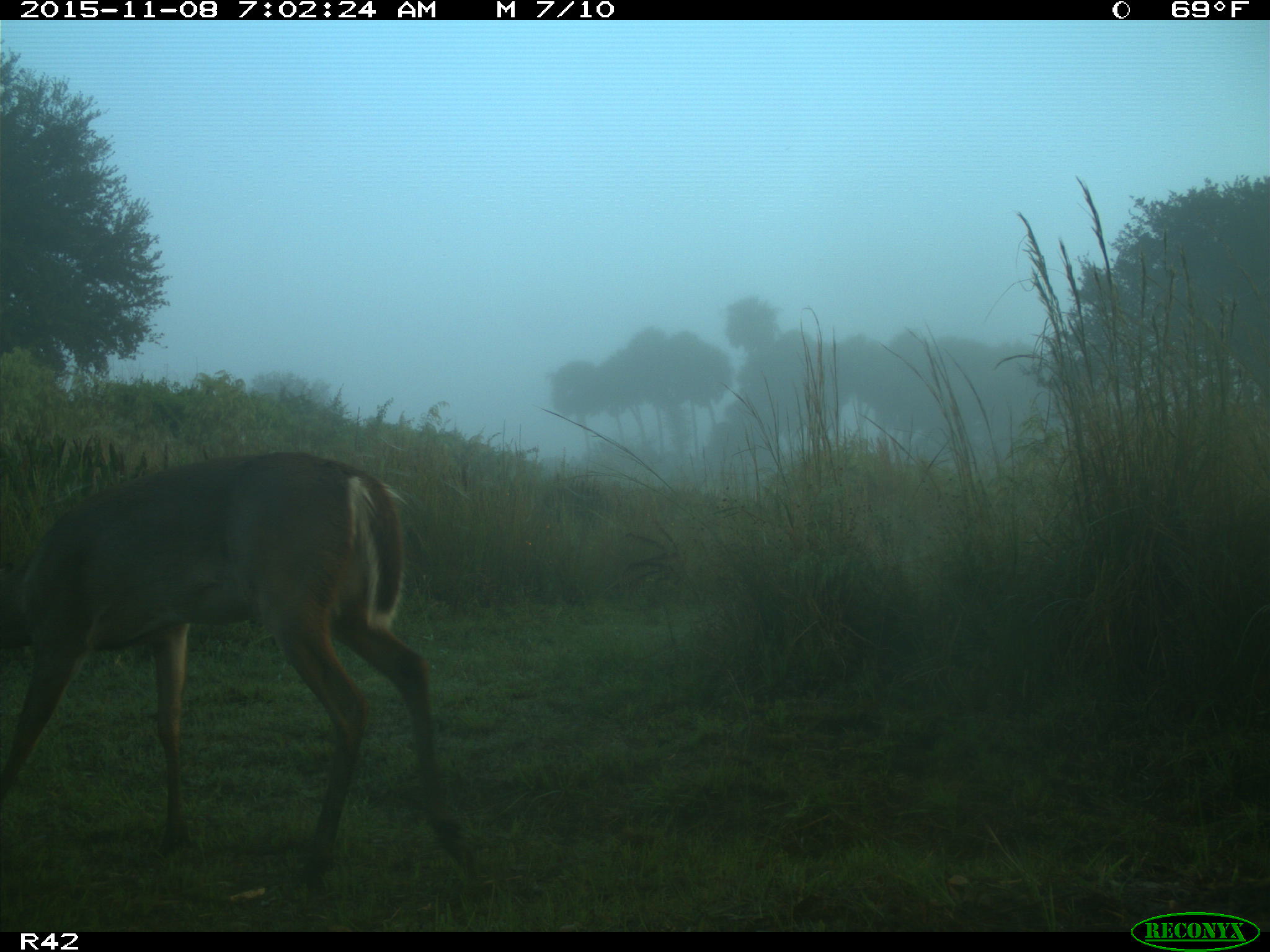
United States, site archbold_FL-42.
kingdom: Animalia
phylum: Chordata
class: Mammalia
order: Artiodactyla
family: Cervidae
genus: Odocoileus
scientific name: Odocoileus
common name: deer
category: unidentified deer